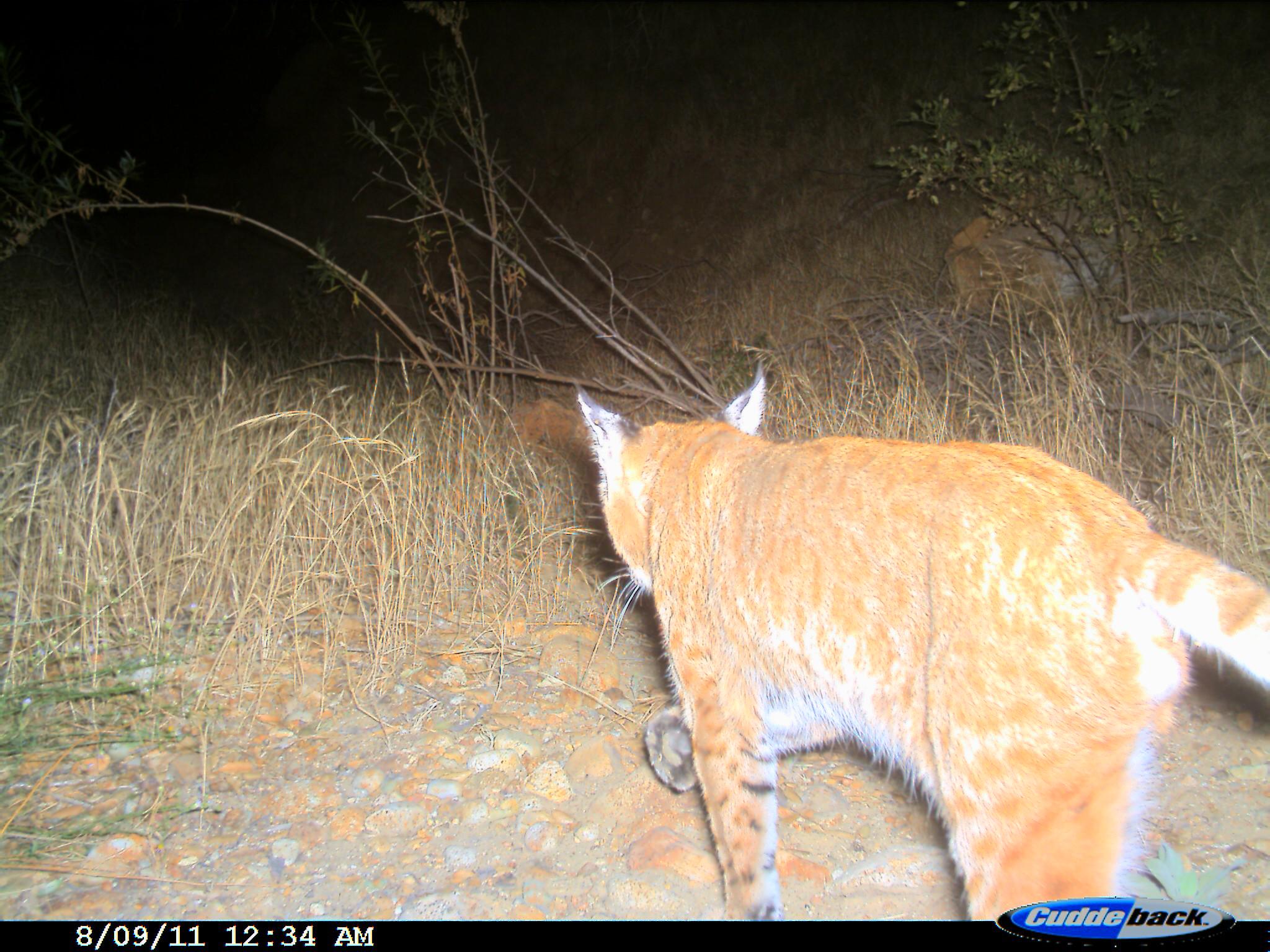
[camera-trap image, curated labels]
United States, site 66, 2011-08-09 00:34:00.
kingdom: Animalia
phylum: Chordata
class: Mammalia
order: Carnivora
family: Felidae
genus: Lynx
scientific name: Lynx rufus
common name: bobcat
Bobcat (Lynx rufus).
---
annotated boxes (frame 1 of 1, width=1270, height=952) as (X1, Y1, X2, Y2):
bobcat: (568, 362, 1269, 926)